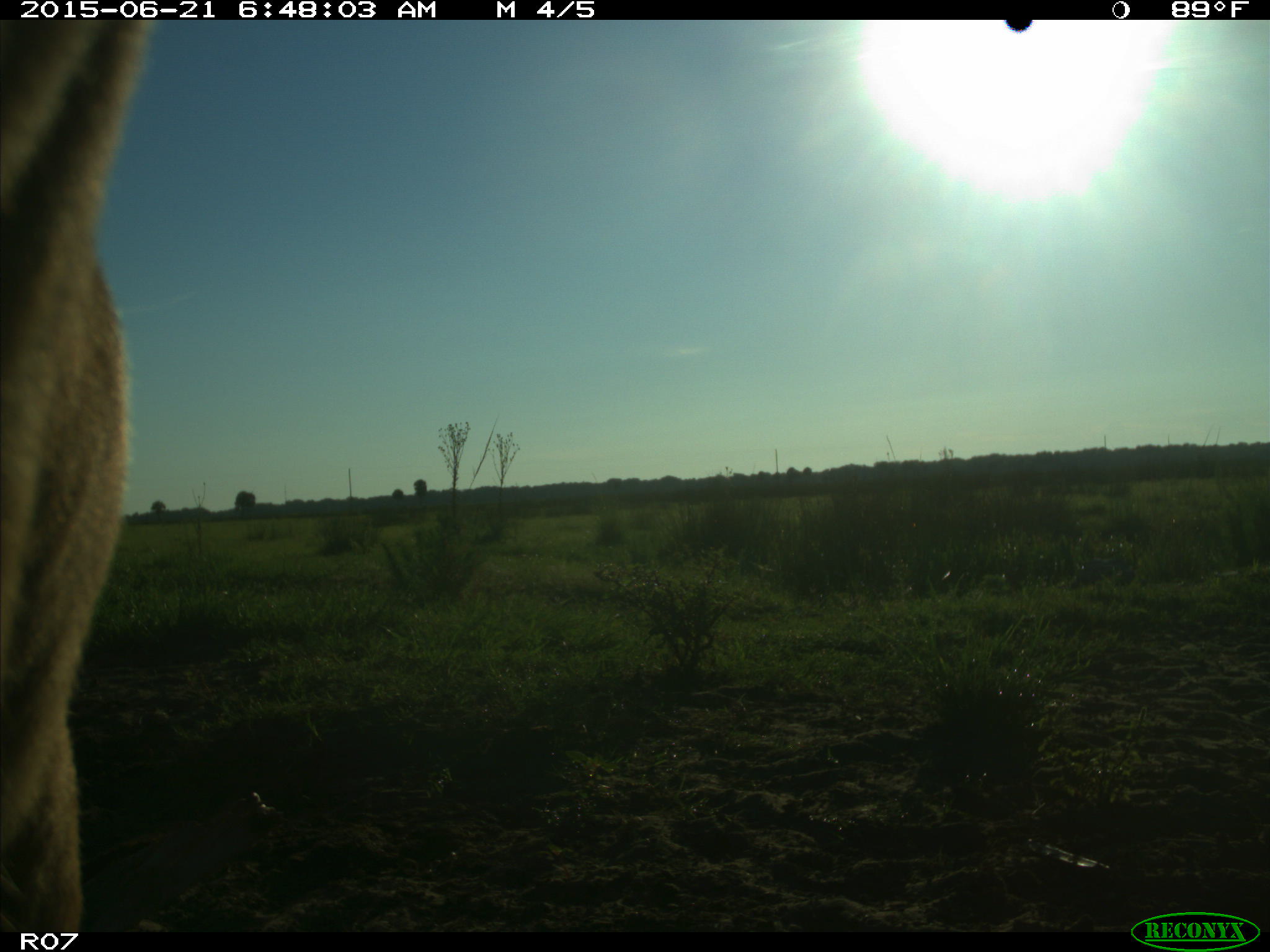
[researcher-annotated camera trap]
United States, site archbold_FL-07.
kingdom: Animalia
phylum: Chordata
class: Mammalia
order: Artiodactyla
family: Bovidae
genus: Bos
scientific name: Bos taurus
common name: domestic cow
Bos taurus (domestic cow).